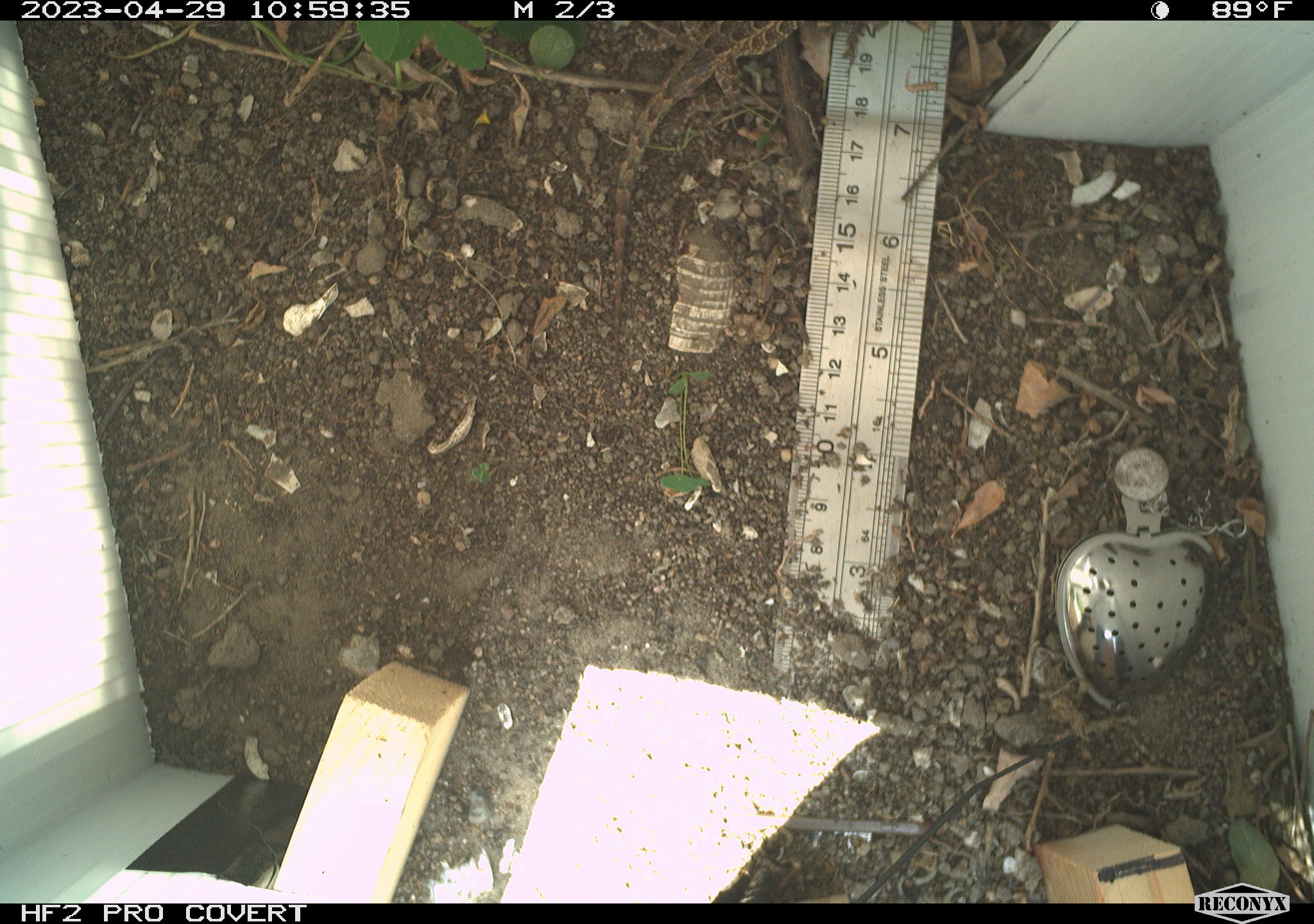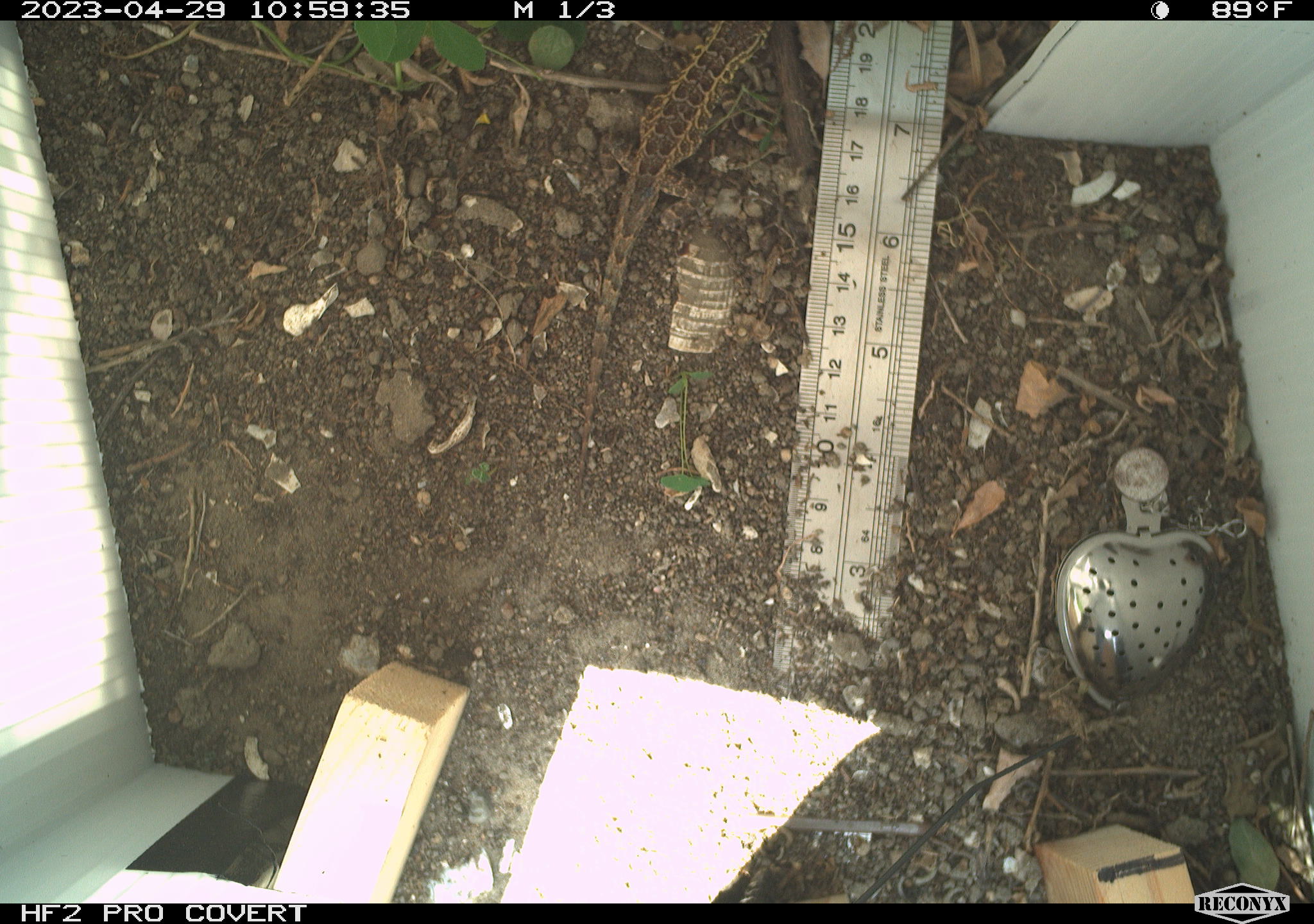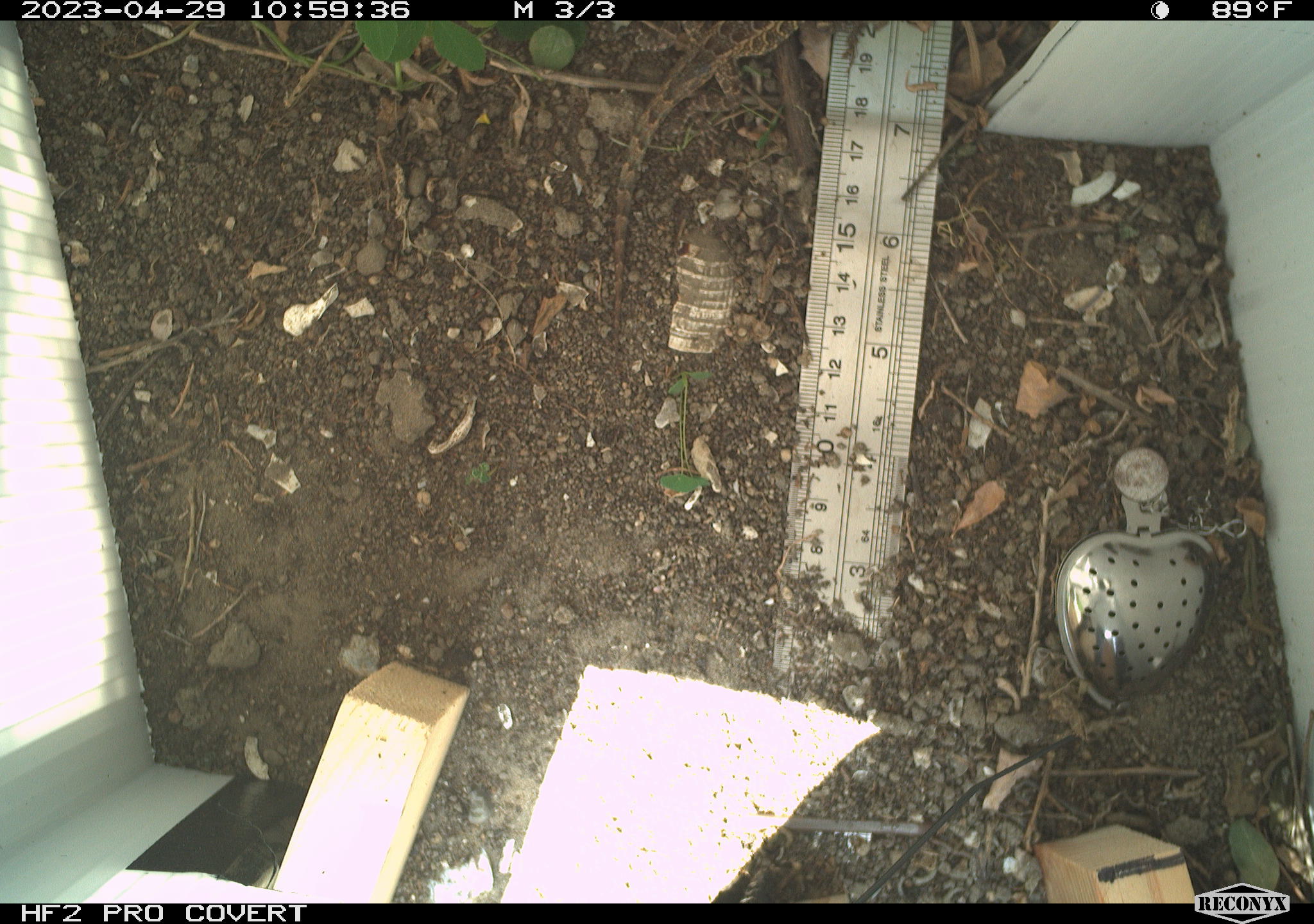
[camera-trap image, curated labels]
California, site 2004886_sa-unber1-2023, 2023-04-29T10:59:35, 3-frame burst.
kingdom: Animalia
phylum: Chordata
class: Reptilia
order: Squamata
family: Phrynosomatidae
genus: Uta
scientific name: Uta stansburiana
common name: common side-blotched lizard